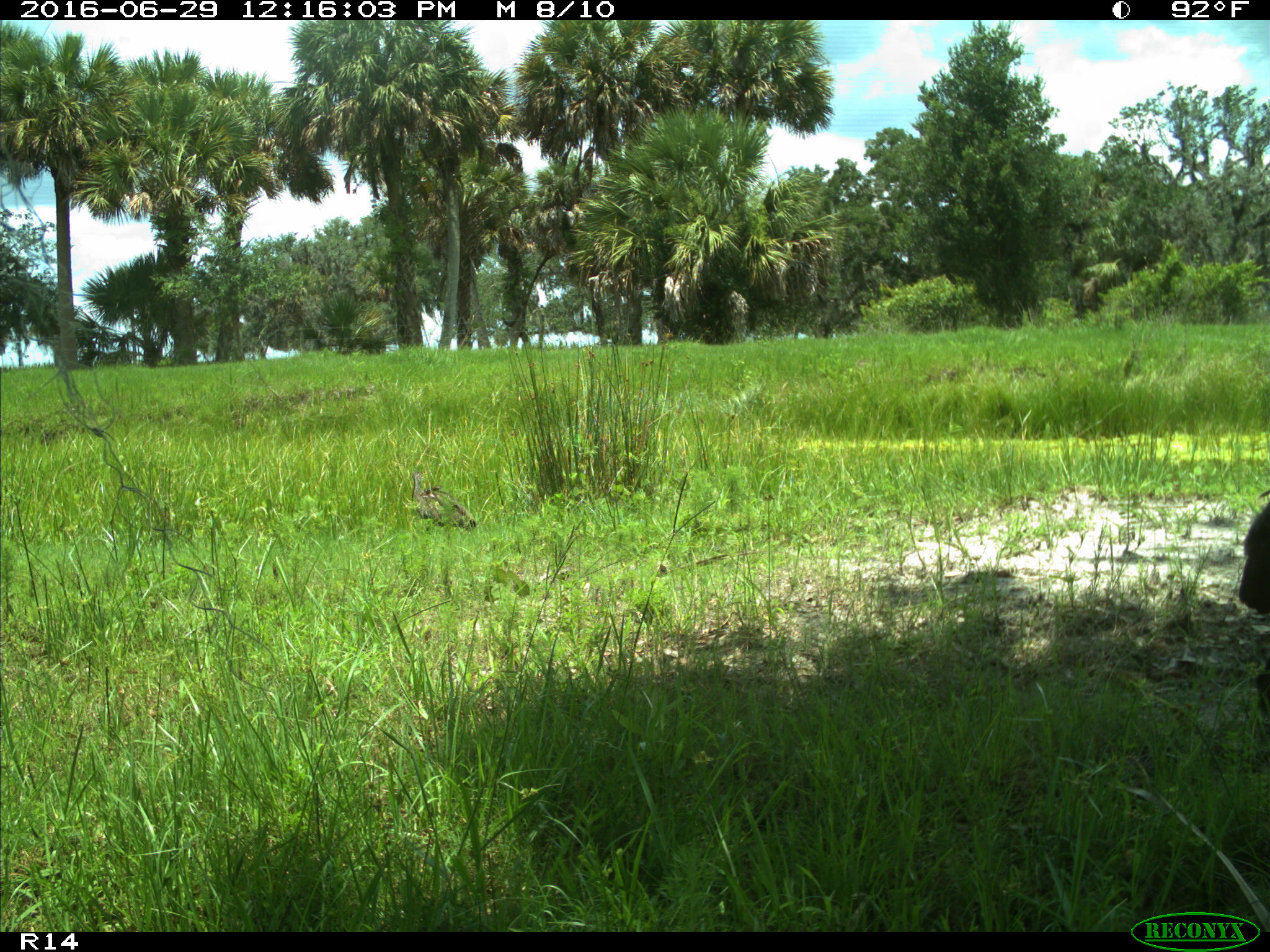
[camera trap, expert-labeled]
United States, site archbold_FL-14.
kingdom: Animalia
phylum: Chordata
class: Aves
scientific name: Aves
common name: birds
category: unidentified bird